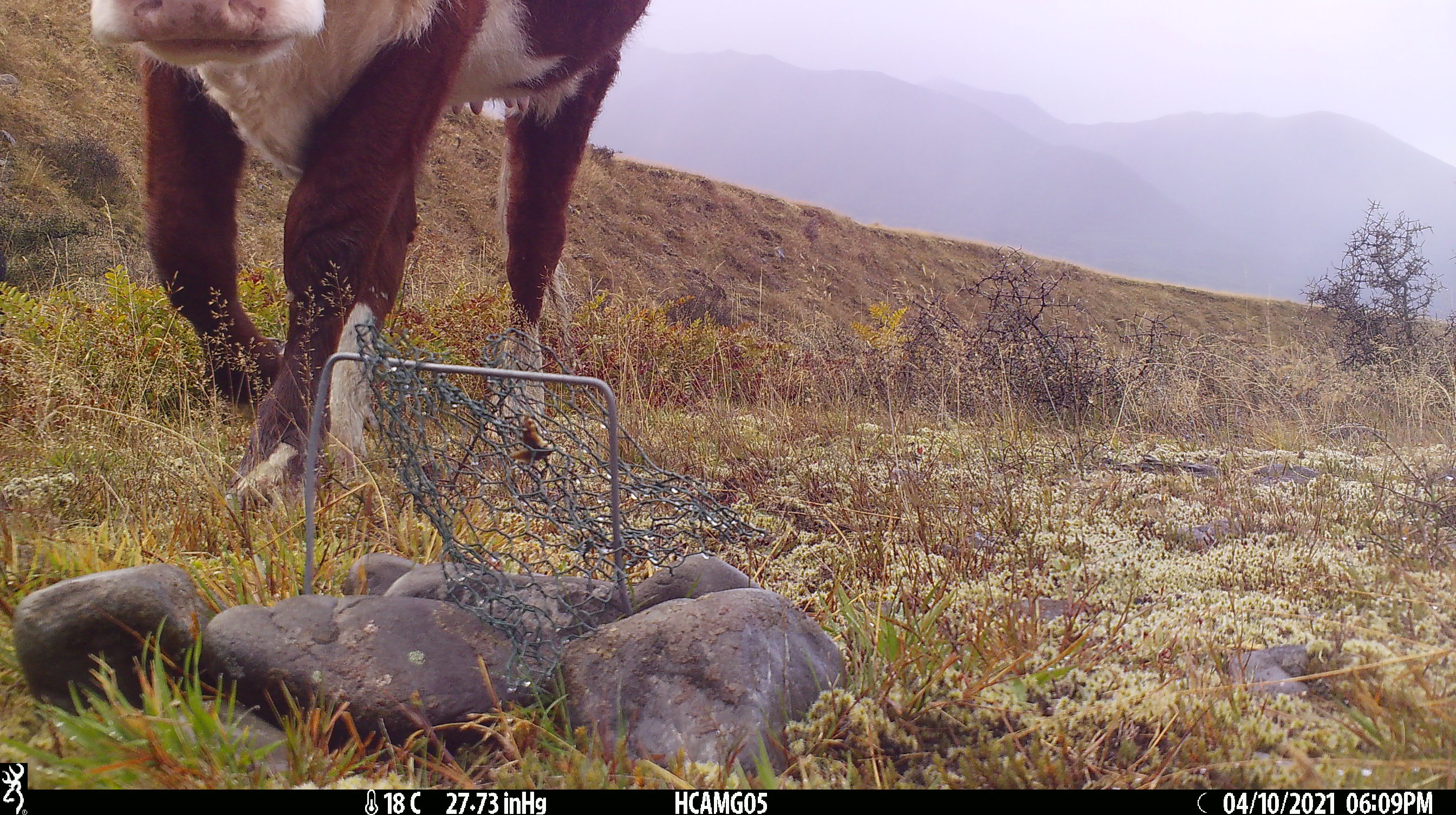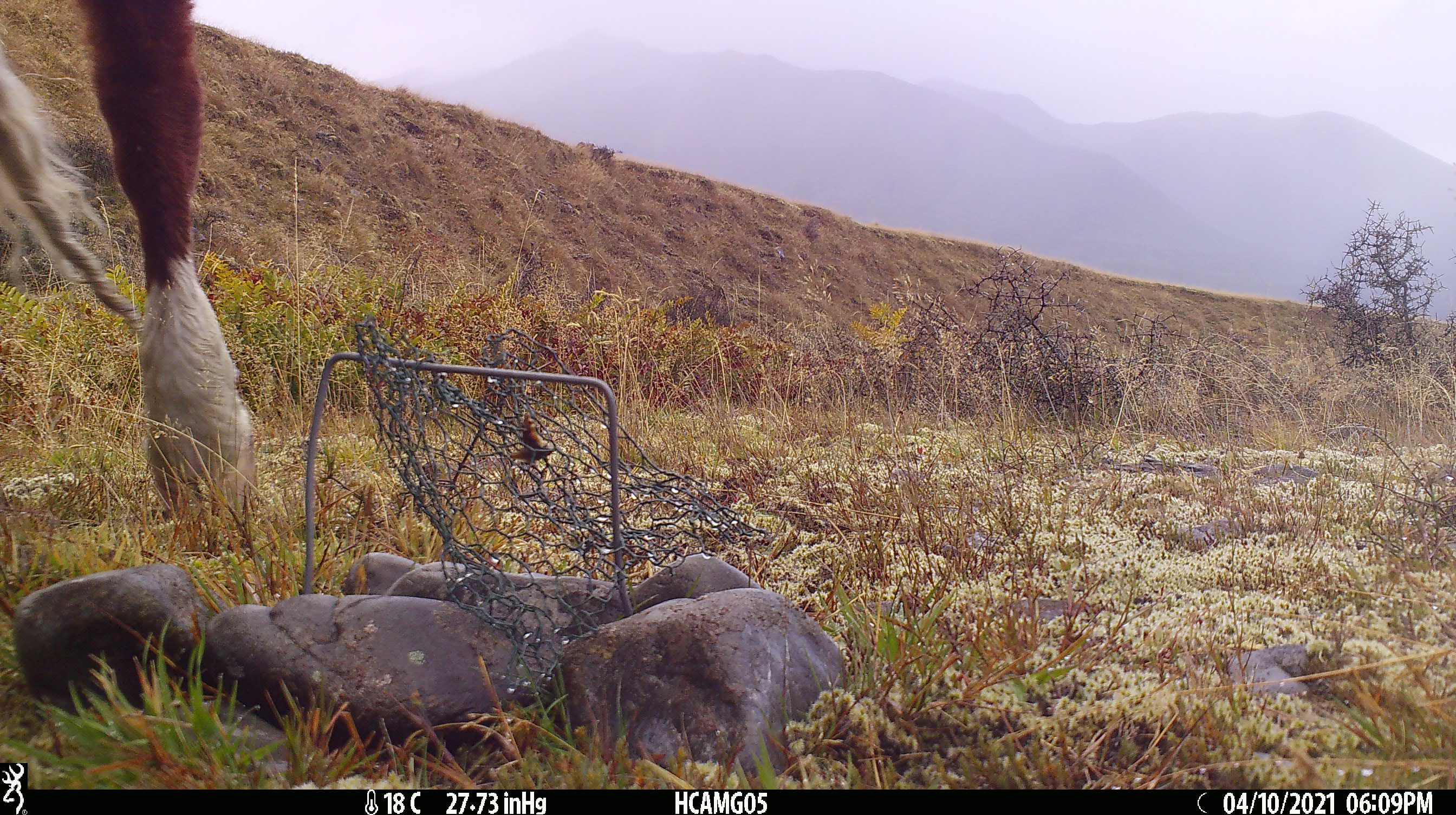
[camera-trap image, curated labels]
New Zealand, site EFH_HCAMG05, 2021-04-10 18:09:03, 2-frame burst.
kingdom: Animalia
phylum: Chordata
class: Mammalia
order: Artiodactyla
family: Bovidae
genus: Bos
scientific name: Bos taurus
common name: domestic cow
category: cow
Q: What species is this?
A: Cow (domestic cow) (Bos taurus).